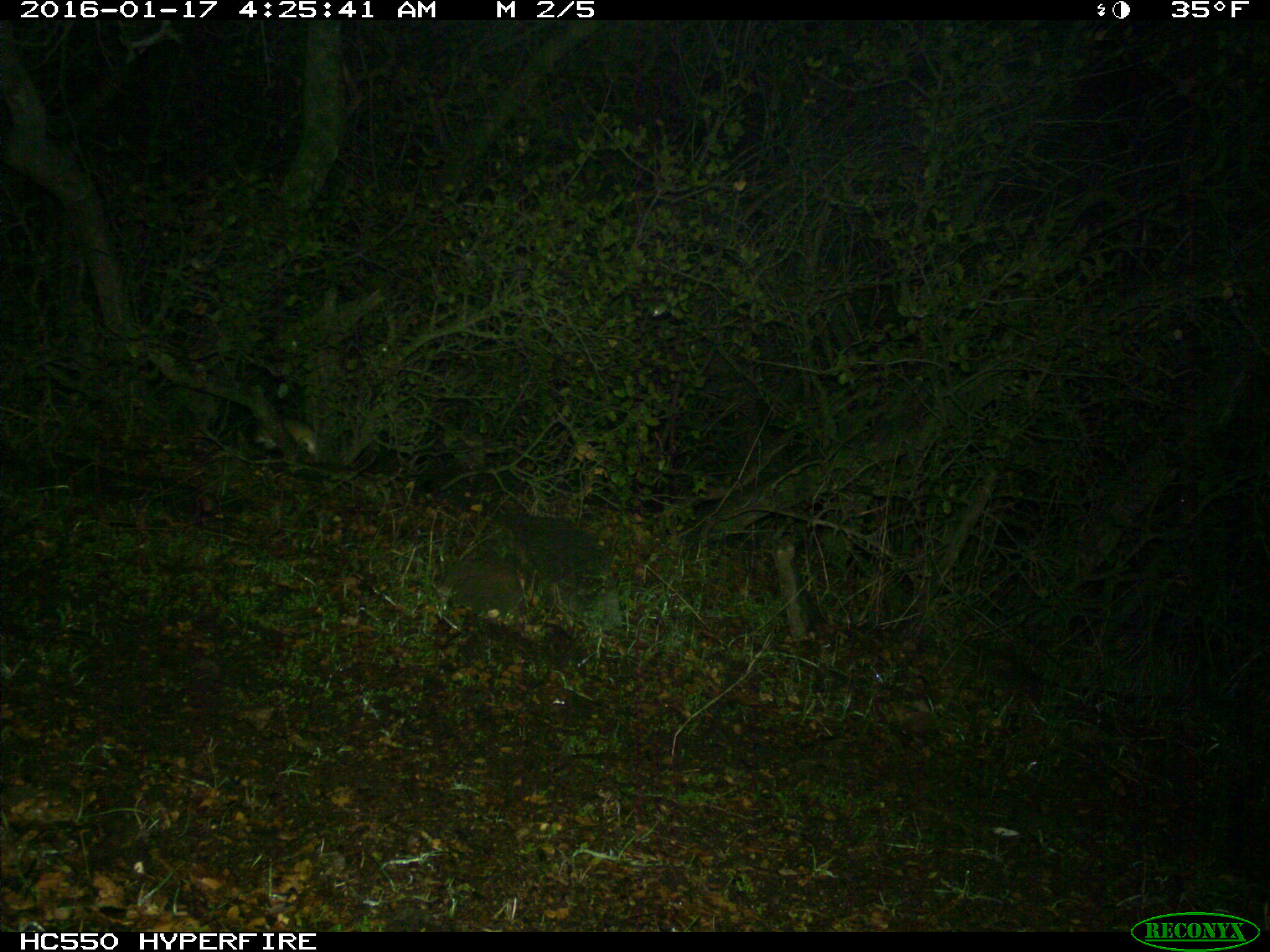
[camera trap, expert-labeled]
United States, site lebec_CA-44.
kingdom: Animalia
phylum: Chordata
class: Mammalia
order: Artiodactyla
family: Suidae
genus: Sus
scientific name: Sus scrofa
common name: wild boar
Sus scrofa (wild boar).